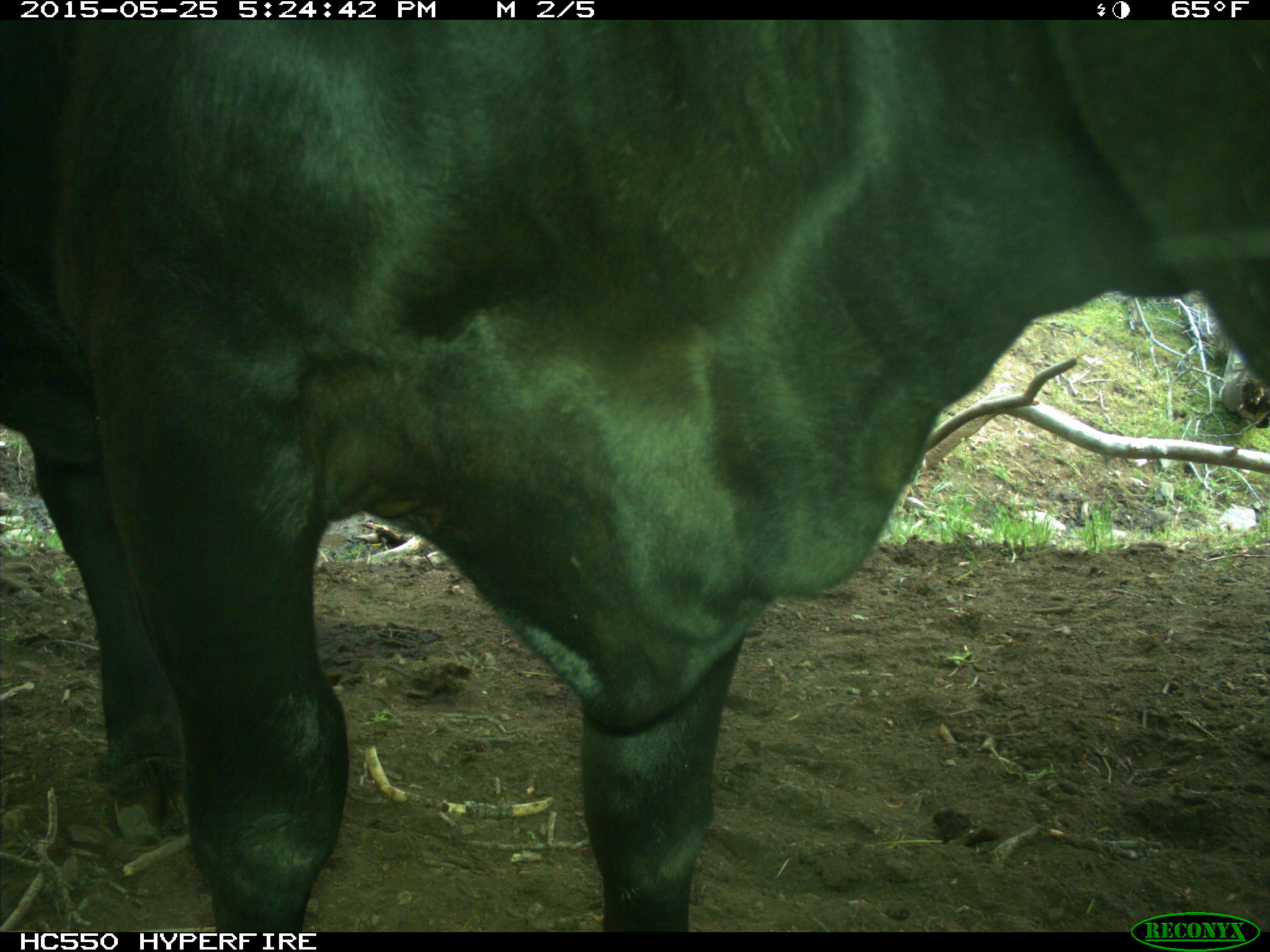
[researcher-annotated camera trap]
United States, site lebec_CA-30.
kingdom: Animalia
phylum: Chordata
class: Mammalia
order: Artiodactyla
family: Bovidae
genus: Bos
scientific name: Bos taurus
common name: domestic cow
Bos taurus (domestic cow).